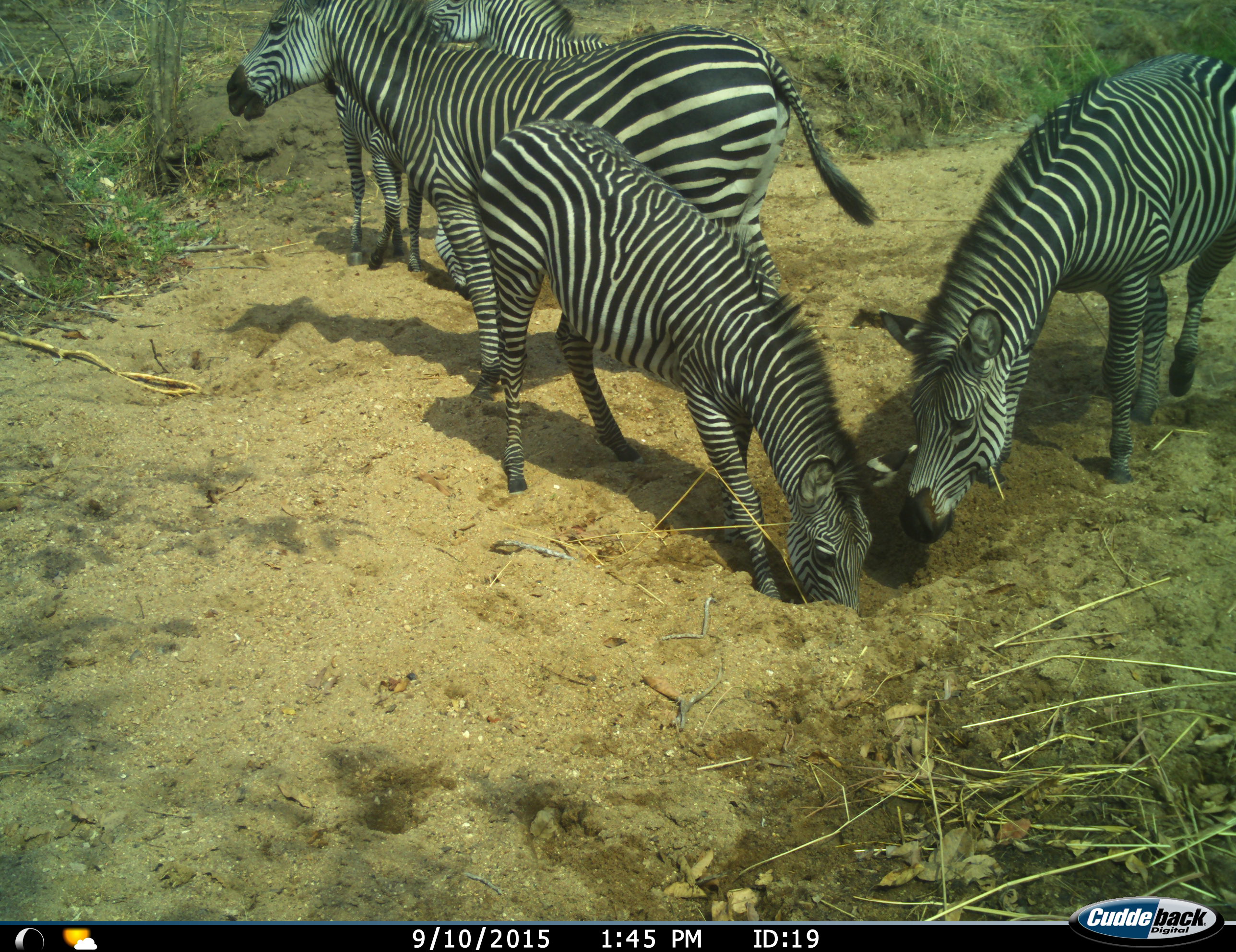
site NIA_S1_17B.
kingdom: Animalia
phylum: Chordata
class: Mammalia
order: Perissodactyla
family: Equidae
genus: Equus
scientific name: Equus quagga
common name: plains zebra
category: zebraplains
Zebraplains (plains zebra) (Equus quagga), count 5. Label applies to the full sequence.